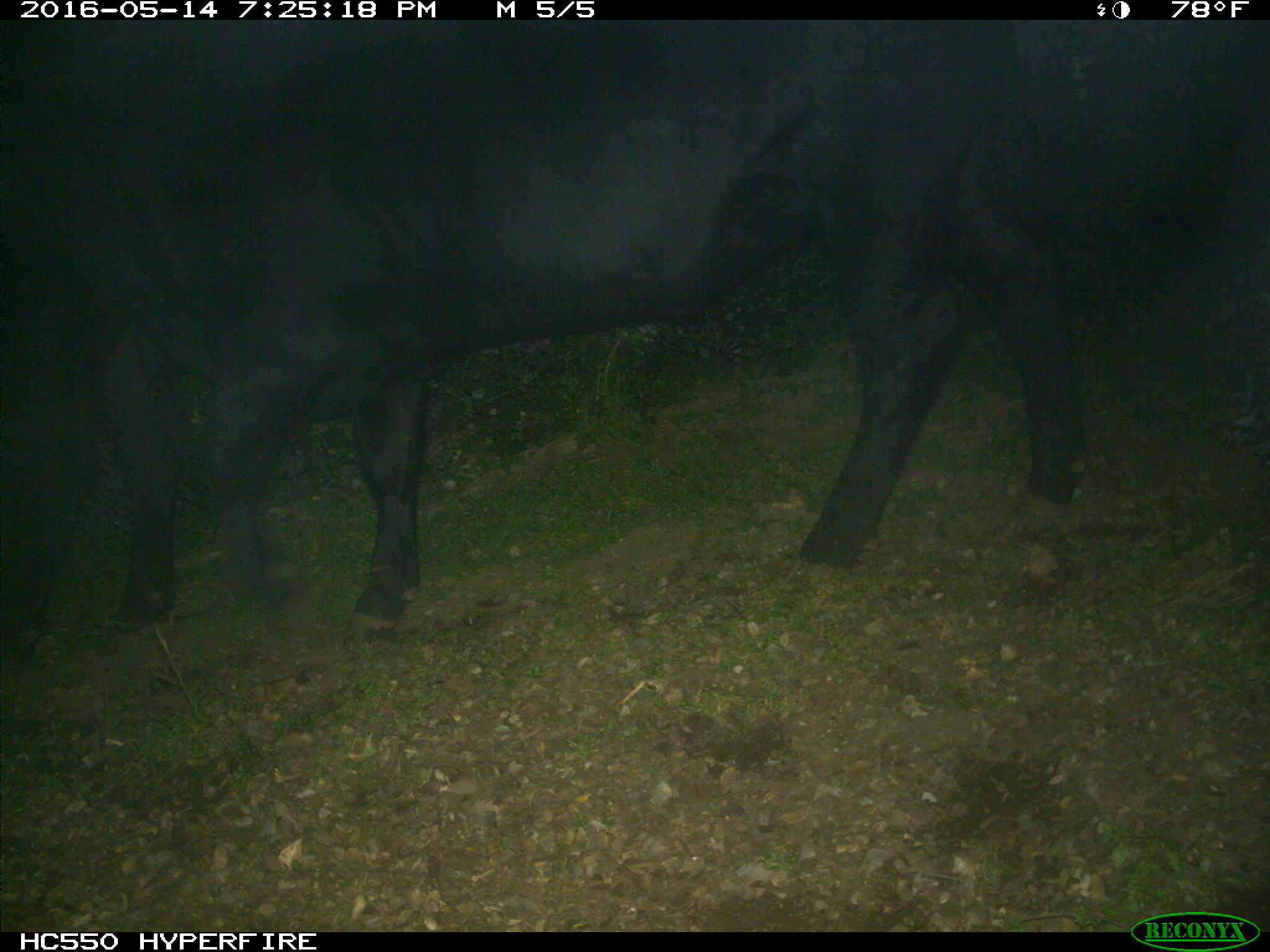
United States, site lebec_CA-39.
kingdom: Animalia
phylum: Chordata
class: Mammalia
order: Artiodactyla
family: Bovidae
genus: Bos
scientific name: Bos taurus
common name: domestic cow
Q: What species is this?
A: Bos taurus (domestic cow).